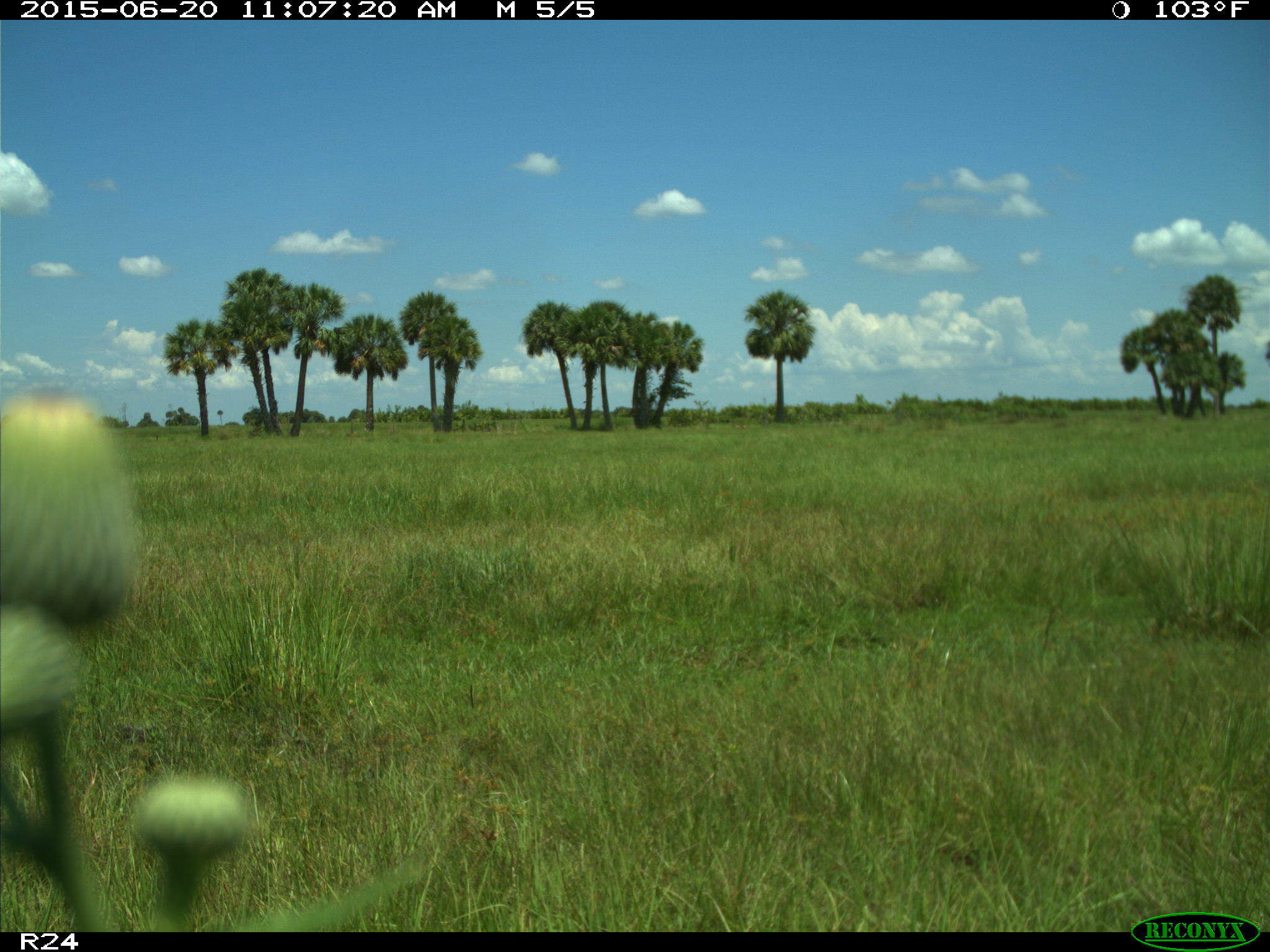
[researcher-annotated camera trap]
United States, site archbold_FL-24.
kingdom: Animalia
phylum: Chordata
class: Mammalia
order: Artiodactyla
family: Bovidae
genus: Bos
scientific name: Bos taurus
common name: domestic cow